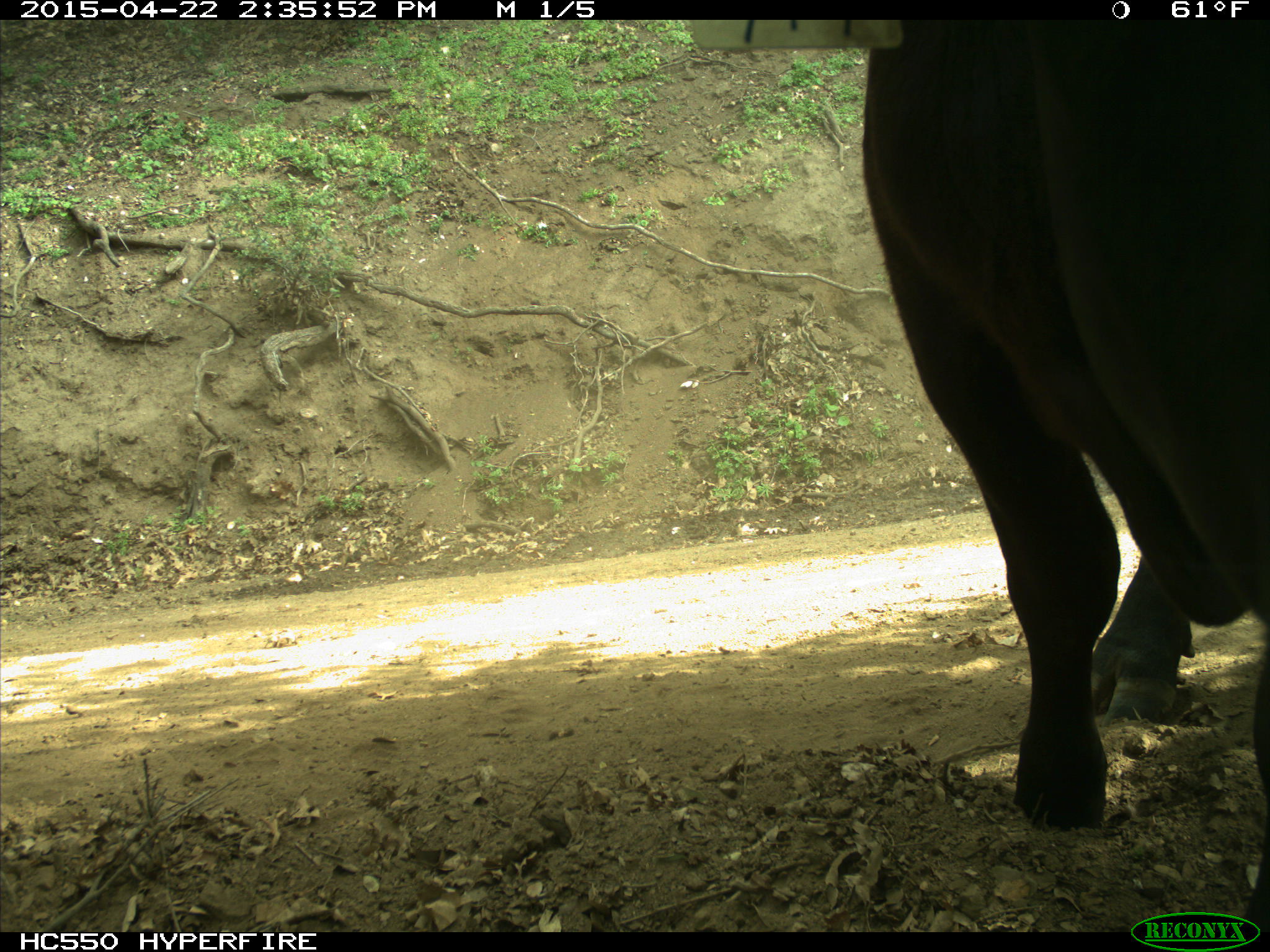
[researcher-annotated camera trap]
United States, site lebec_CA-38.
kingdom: Animalia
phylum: Chordata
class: Mammalia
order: Artiodactyla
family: Bovidae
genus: Bos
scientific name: Bos taurus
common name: domestic cow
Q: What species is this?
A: Bos taurus (domestic cow).